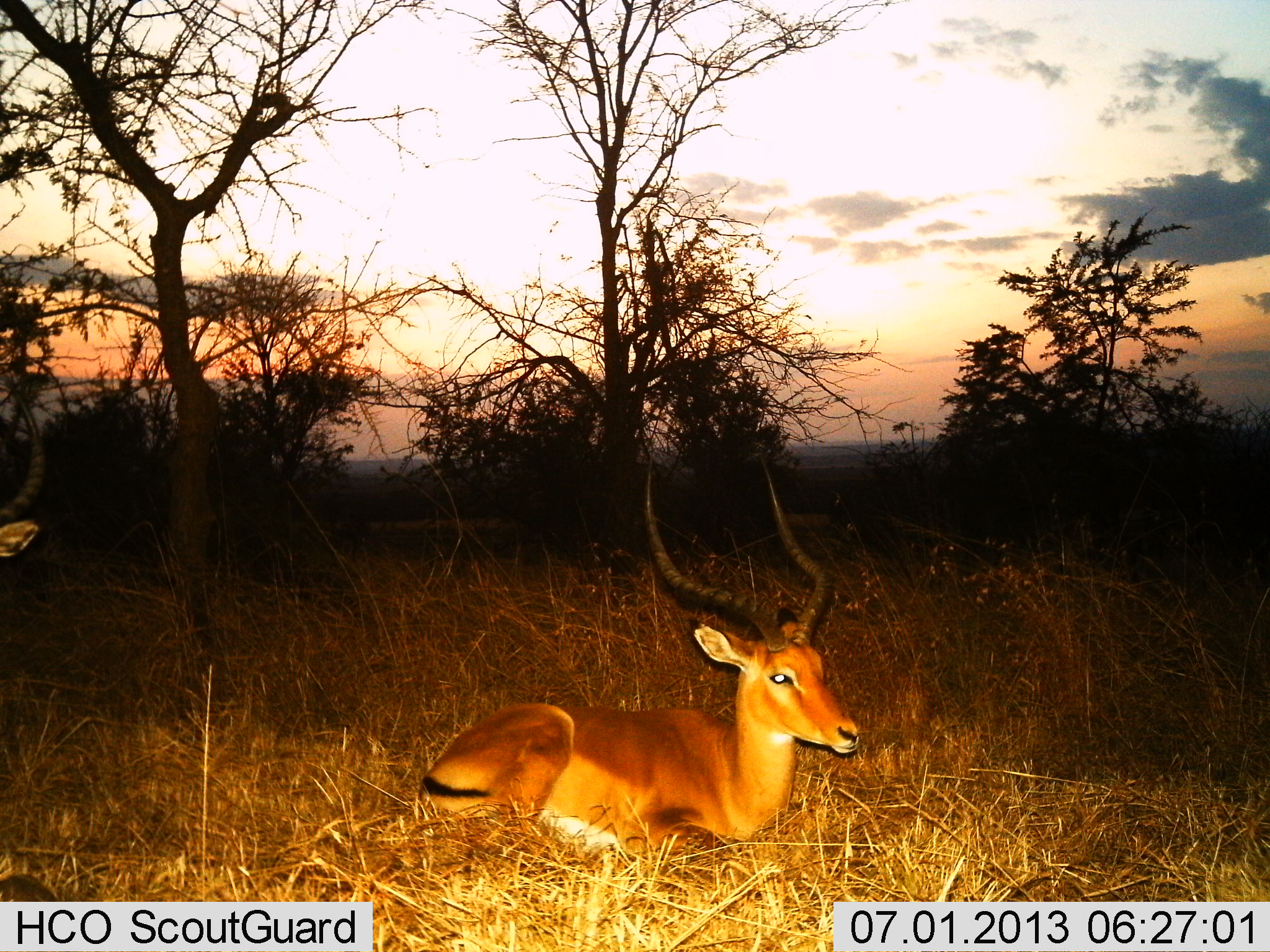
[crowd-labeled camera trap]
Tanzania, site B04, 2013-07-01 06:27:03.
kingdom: Animalia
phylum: Chordata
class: Mammalia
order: Artiodactyla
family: Bovidae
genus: Aepyceros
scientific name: Aepyceros melampus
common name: impala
Impala (Aepyceros melampus), count 1. Behavior (volunteer vote fractions): standing 25%, resting 100%, moving 0%, interacting 0%. Young present (vote fraction): 0%. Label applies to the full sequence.